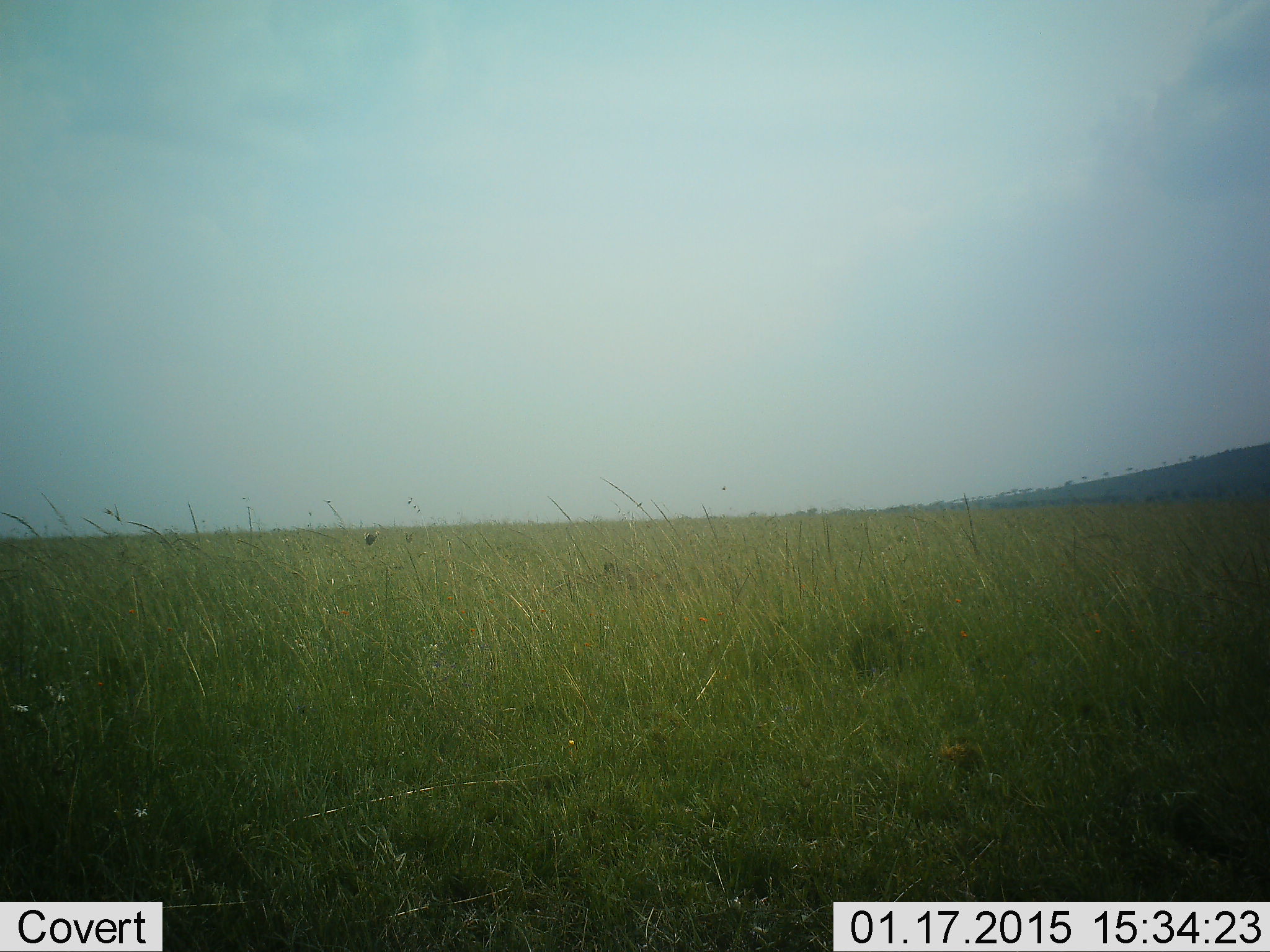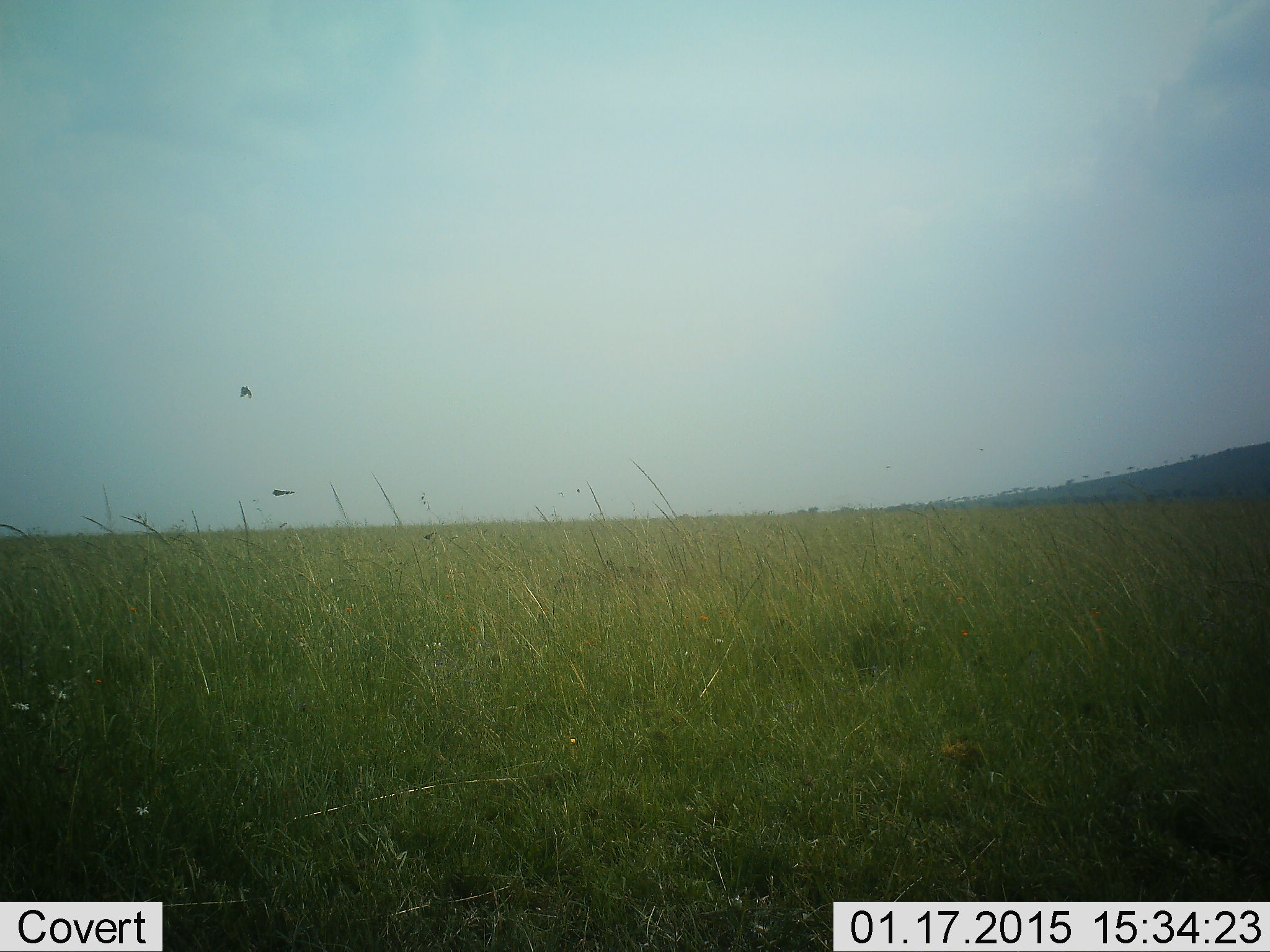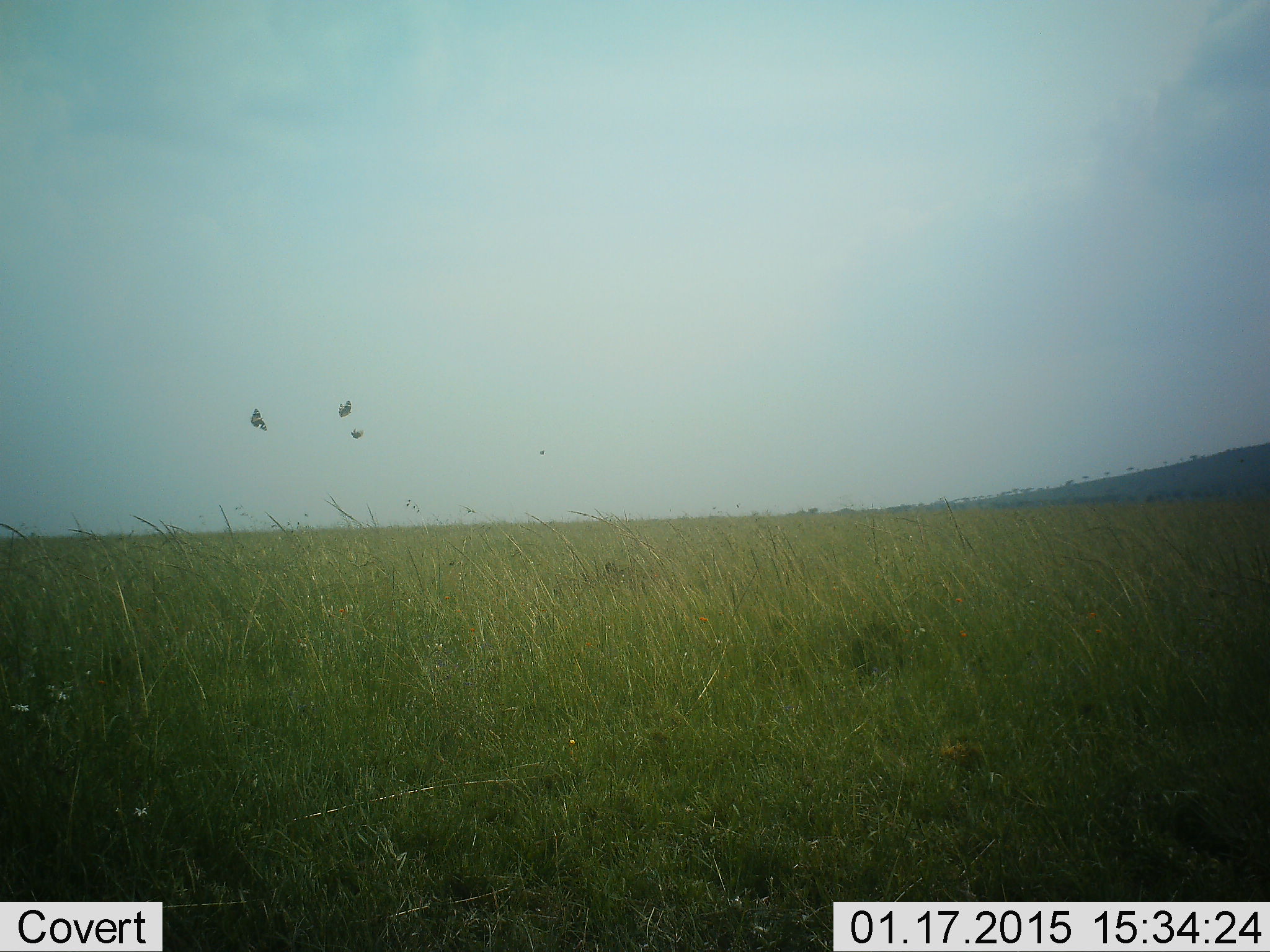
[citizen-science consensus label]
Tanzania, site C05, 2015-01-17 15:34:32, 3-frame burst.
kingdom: Animalia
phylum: Chordata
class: Aves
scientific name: Aves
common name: bird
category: otherbird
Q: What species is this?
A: Otherbird (bird) (Aves).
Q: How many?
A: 3.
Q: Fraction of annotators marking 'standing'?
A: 0%.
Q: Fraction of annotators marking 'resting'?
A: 0%.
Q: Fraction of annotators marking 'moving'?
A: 100%.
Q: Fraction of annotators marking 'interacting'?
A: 14%.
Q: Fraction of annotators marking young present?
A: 0%.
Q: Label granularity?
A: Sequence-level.